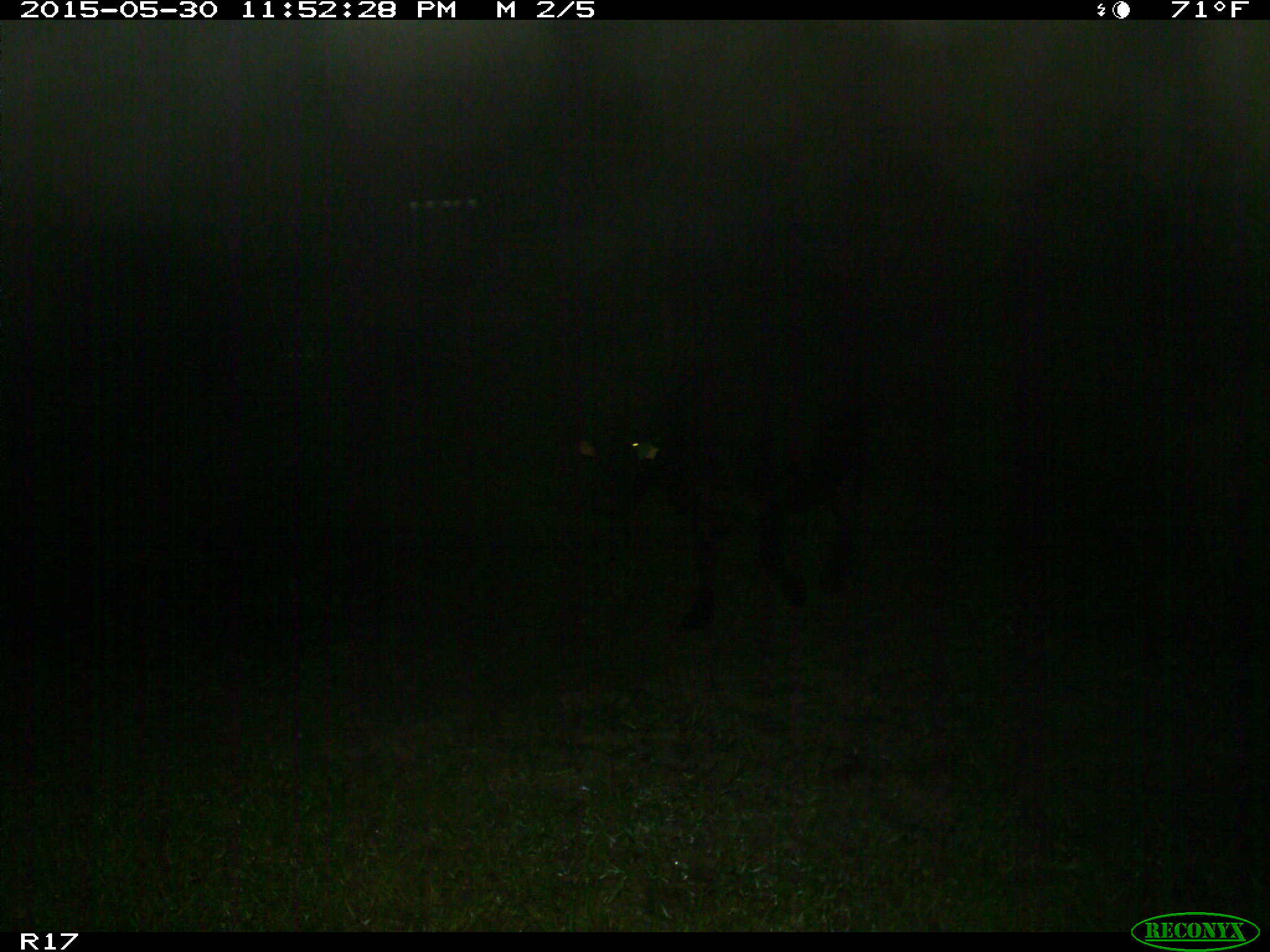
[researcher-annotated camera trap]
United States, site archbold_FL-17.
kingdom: Animalia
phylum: Chordata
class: Mammalia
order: Artiodactyla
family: Bovidae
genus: Bos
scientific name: Bos taurus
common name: domestic cow